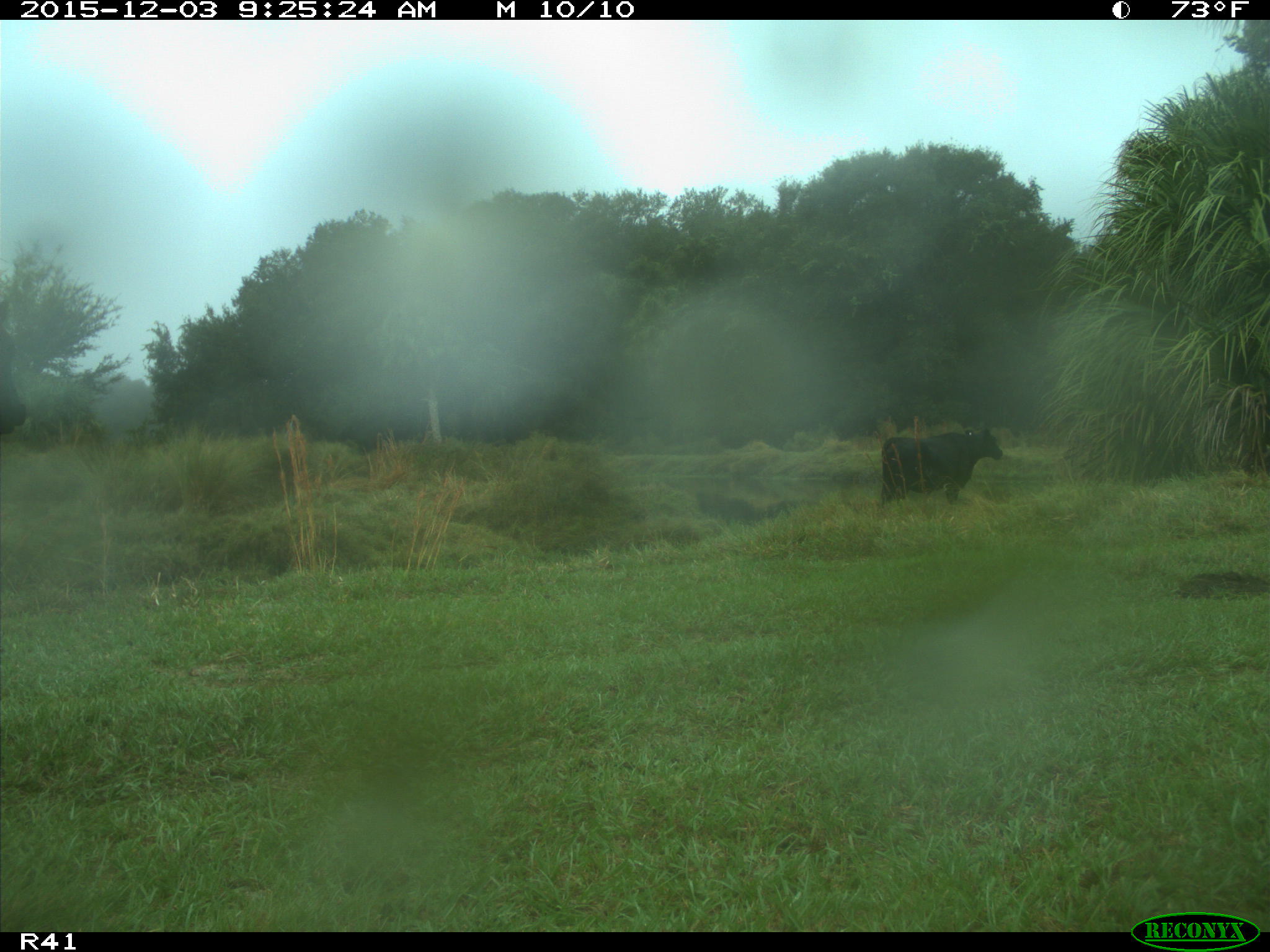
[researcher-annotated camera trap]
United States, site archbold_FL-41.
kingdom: Animalia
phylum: Chordata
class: Mammalia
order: Artiodactyla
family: Bovidae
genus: Bos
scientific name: Bos taurus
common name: domestic cow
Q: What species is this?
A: Bos taurus (domestic cow).